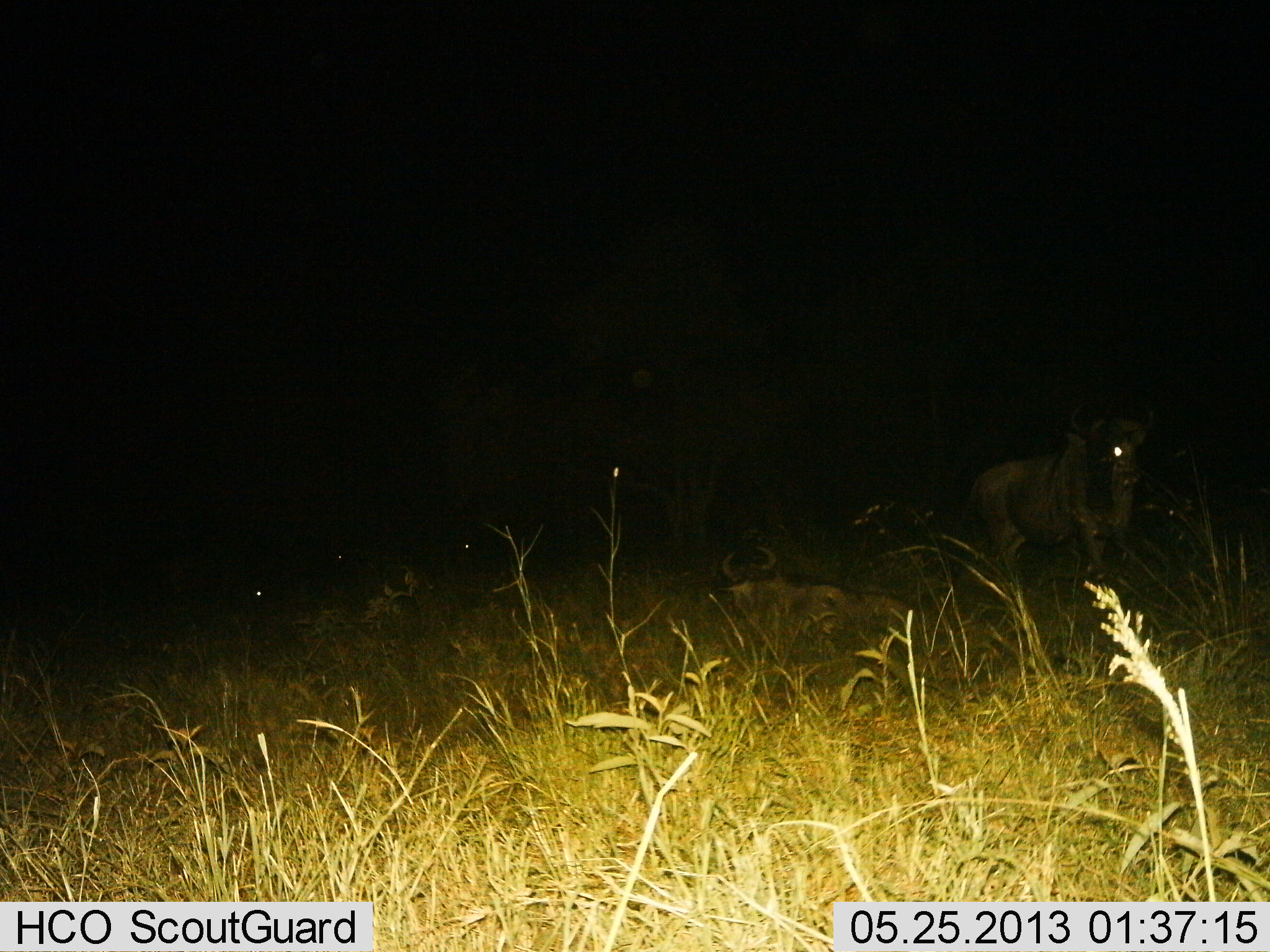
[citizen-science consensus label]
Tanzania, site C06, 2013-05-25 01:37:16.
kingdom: Animalia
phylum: Chordata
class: Mammalia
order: Artiodactyla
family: Bovidae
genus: Connochaetes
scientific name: Connochaetes taurinus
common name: blue wildebeest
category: wildebeest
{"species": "wildebeest (blue wildebeest) (Connochaetes taurinus)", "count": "2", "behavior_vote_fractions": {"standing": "100%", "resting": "81%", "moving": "6%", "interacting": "0%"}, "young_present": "0%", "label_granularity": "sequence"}